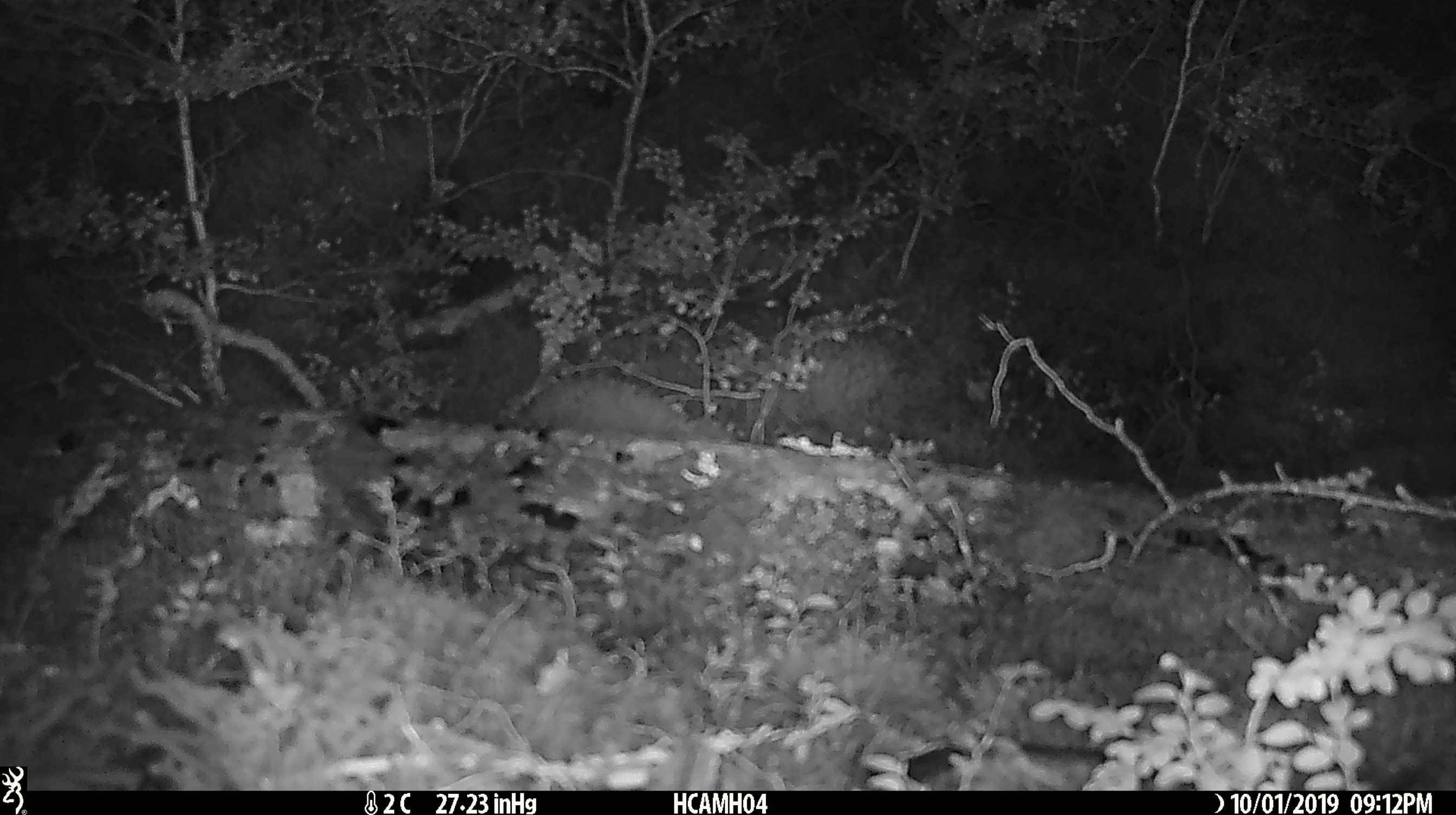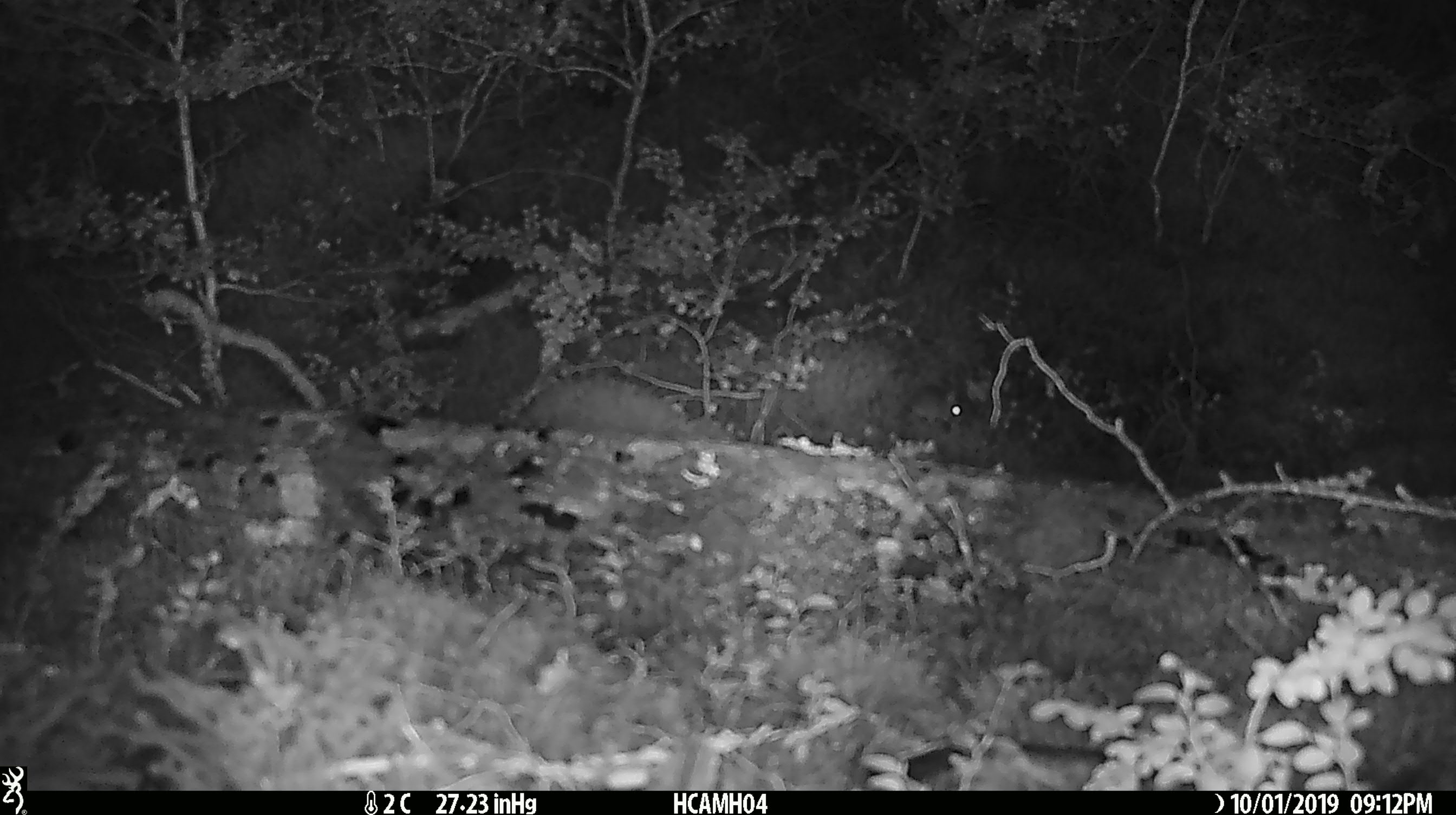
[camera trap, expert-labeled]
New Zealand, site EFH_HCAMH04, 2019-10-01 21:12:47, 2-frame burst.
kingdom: Animalia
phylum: Chordata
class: Mammalia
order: Rodentia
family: Muridae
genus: Mus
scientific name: Mus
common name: mouse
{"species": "mouse (Mus)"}